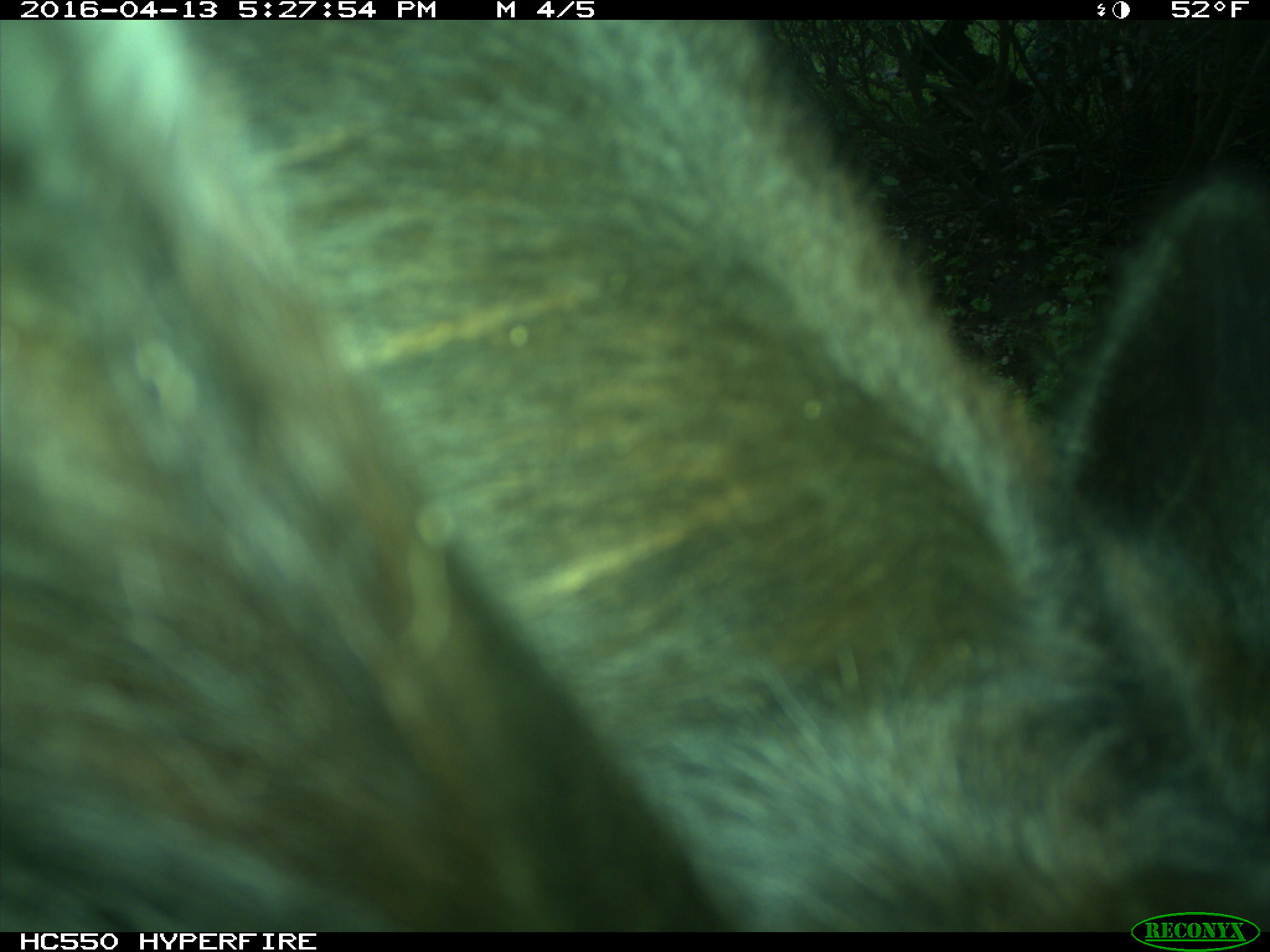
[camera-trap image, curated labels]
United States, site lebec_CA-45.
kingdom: Animalia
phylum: Chordata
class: Mammalia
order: Artiodactyla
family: Bovidae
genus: Bos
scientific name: Bos taurus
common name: domestic cow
Bos taurus (domestic cow).